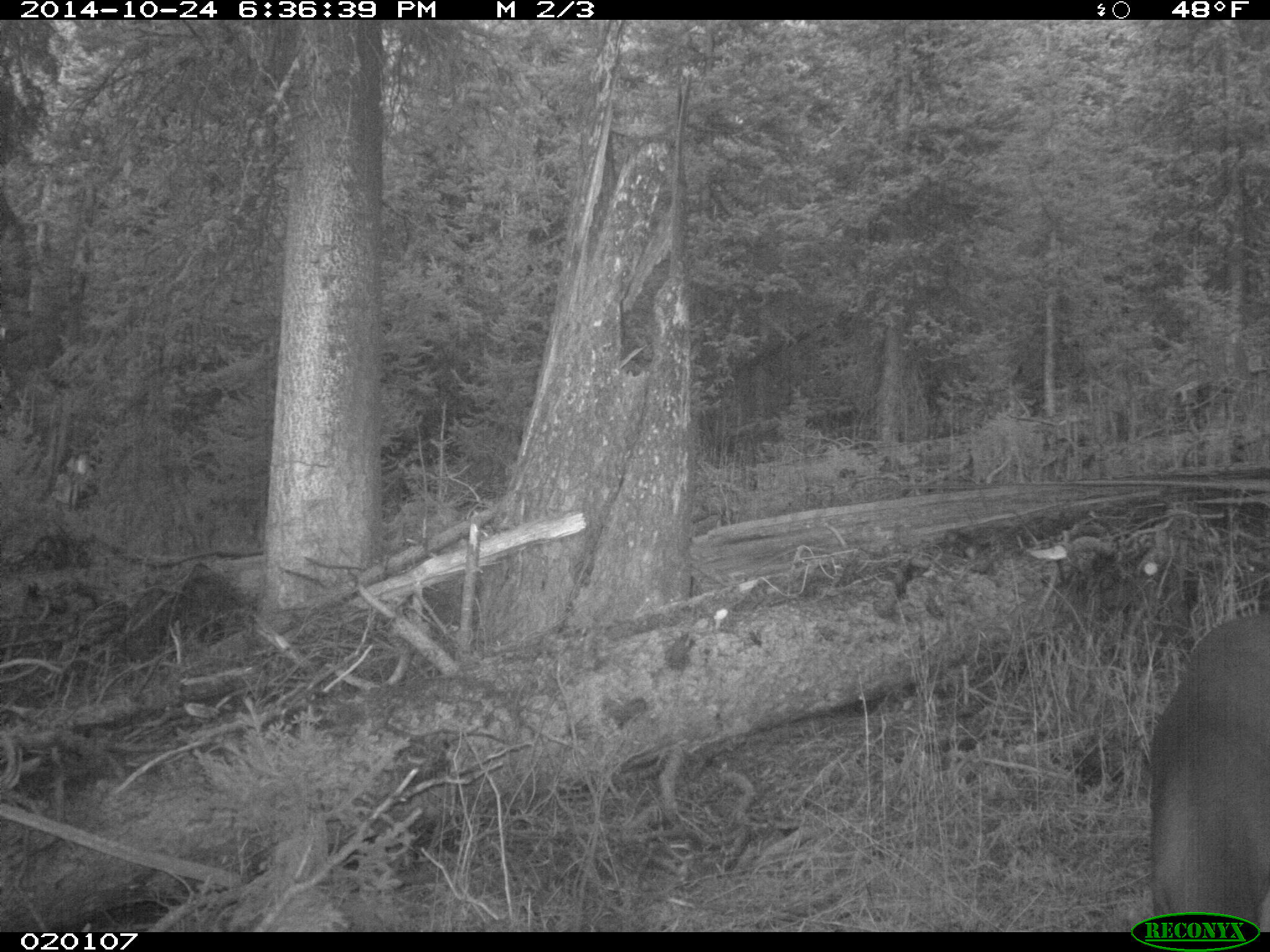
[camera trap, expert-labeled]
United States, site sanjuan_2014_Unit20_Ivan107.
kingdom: Animalia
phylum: Chordata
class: Mammalia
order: Artiodactyla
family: Cervidae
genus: Odocoileus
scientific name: Odocoileus hemionus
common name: mule deer